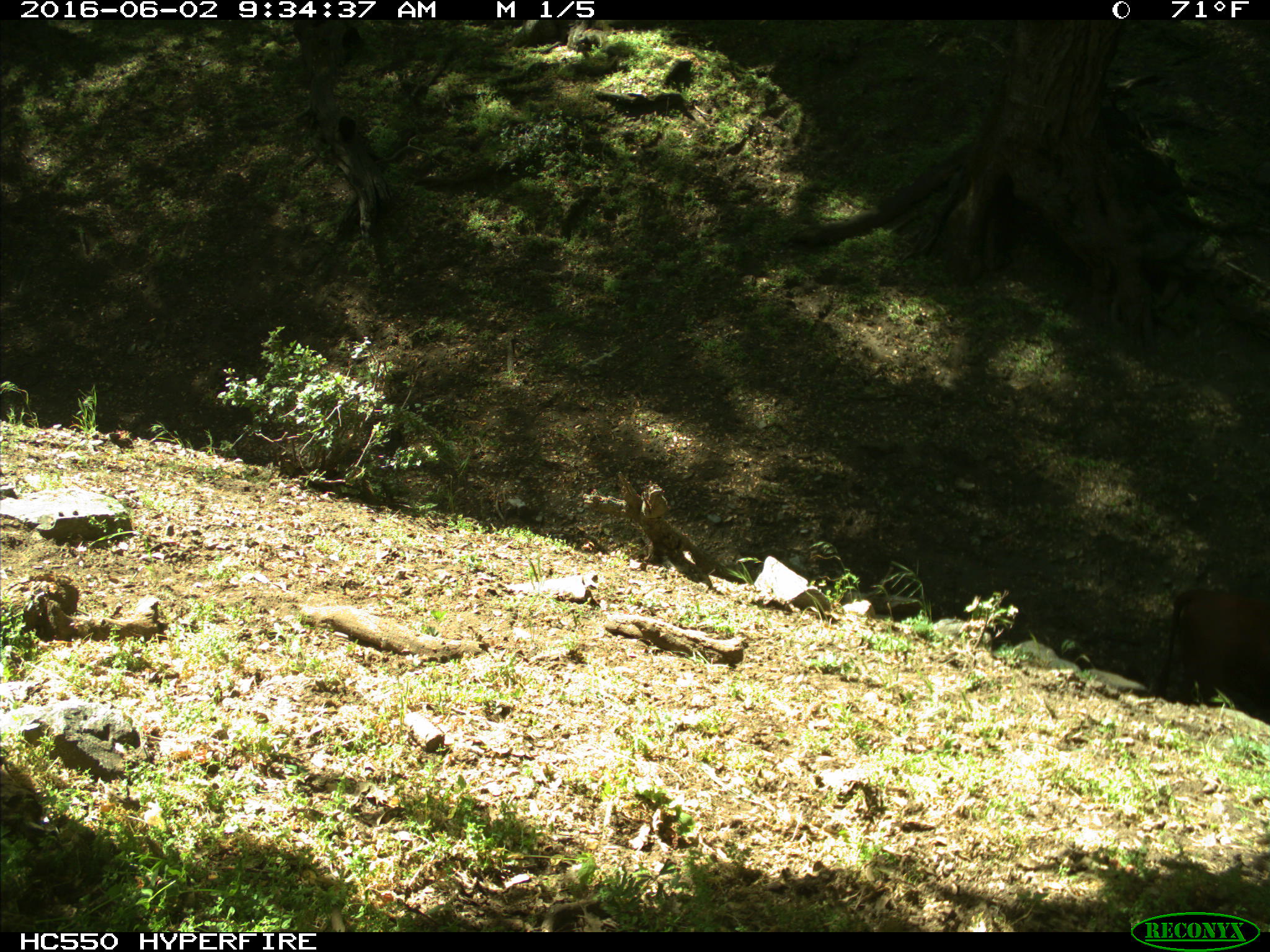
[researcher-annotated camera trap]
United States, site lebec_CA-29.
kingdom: Animalia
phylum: Chordata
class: Mammalia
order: Artiodactyla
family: Bovidae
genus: Bos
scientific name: Bos taurus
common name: domestic cow